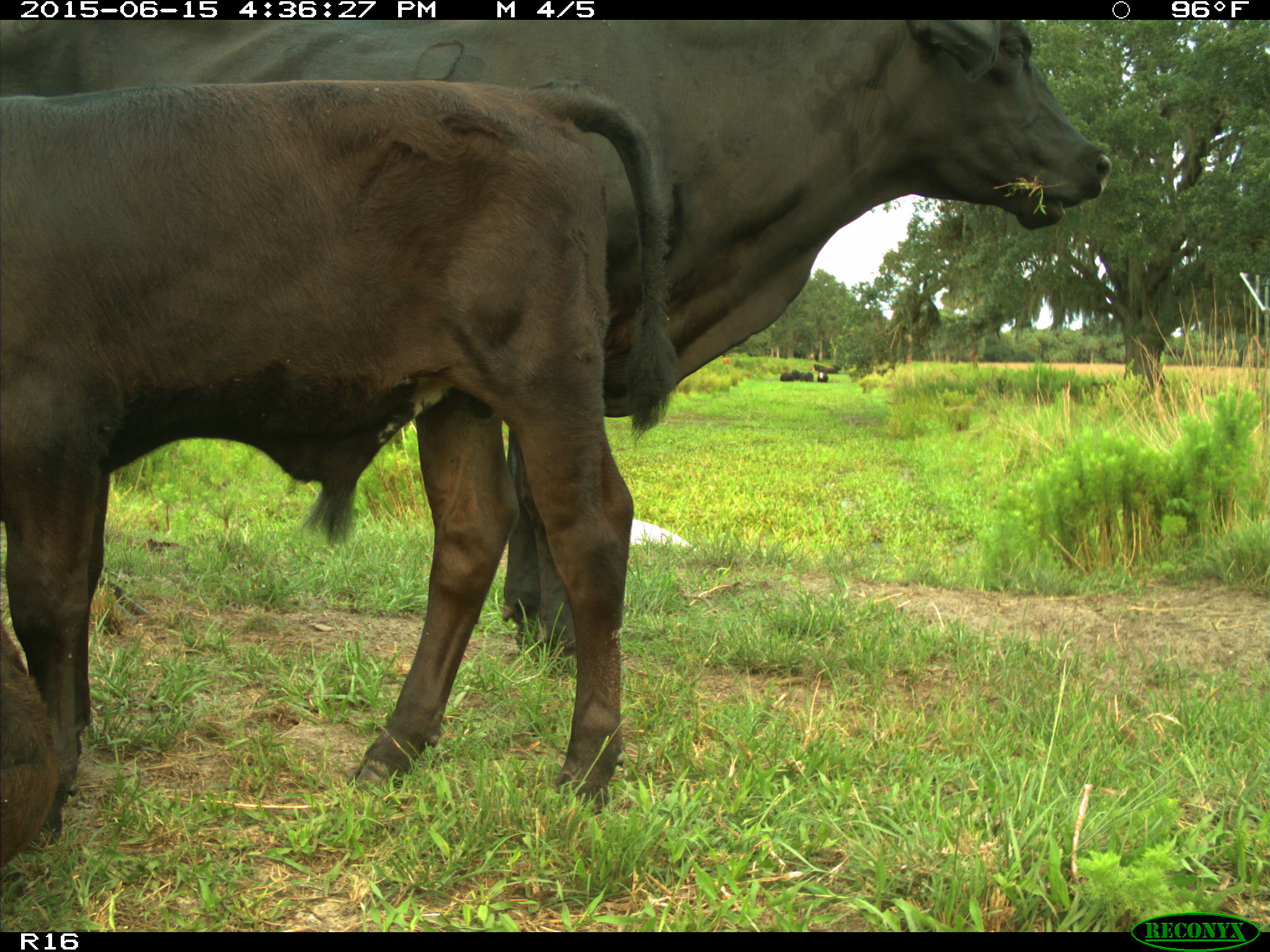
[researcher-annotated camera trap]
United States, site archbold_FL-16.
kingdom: Animalia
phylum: Chordata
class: Mammalia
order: Artiodactyla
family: Bovidae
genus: Bos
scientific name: Bos taurus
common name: domestic cow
Bos taurus (domestic cow).